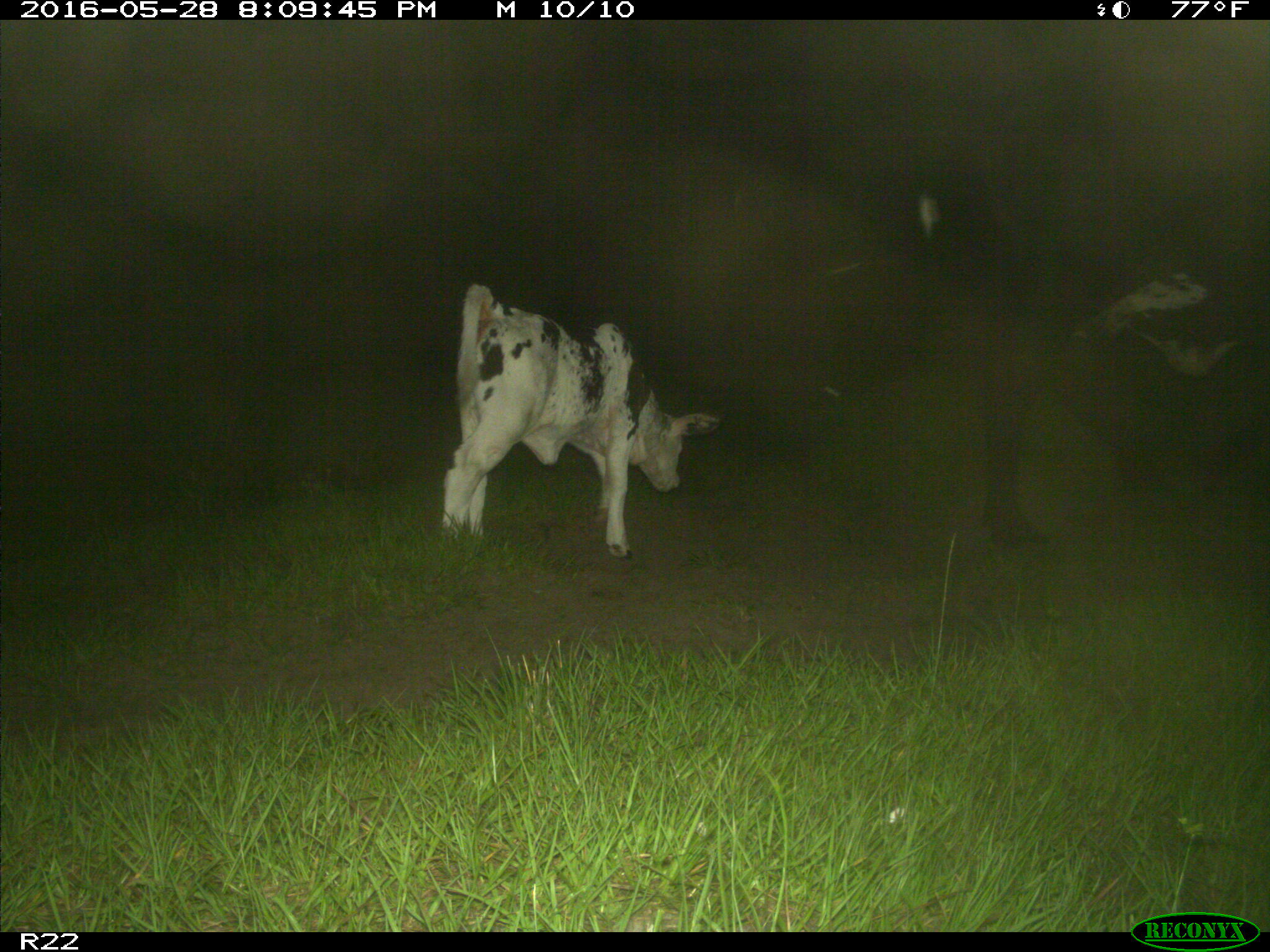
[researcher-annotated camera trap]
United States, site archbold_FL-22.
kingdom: Animalia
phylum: Chordata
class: Mammalia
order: Artiodactyla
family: Bovidae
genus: Bos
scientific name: Bos taurus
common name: domestic cow